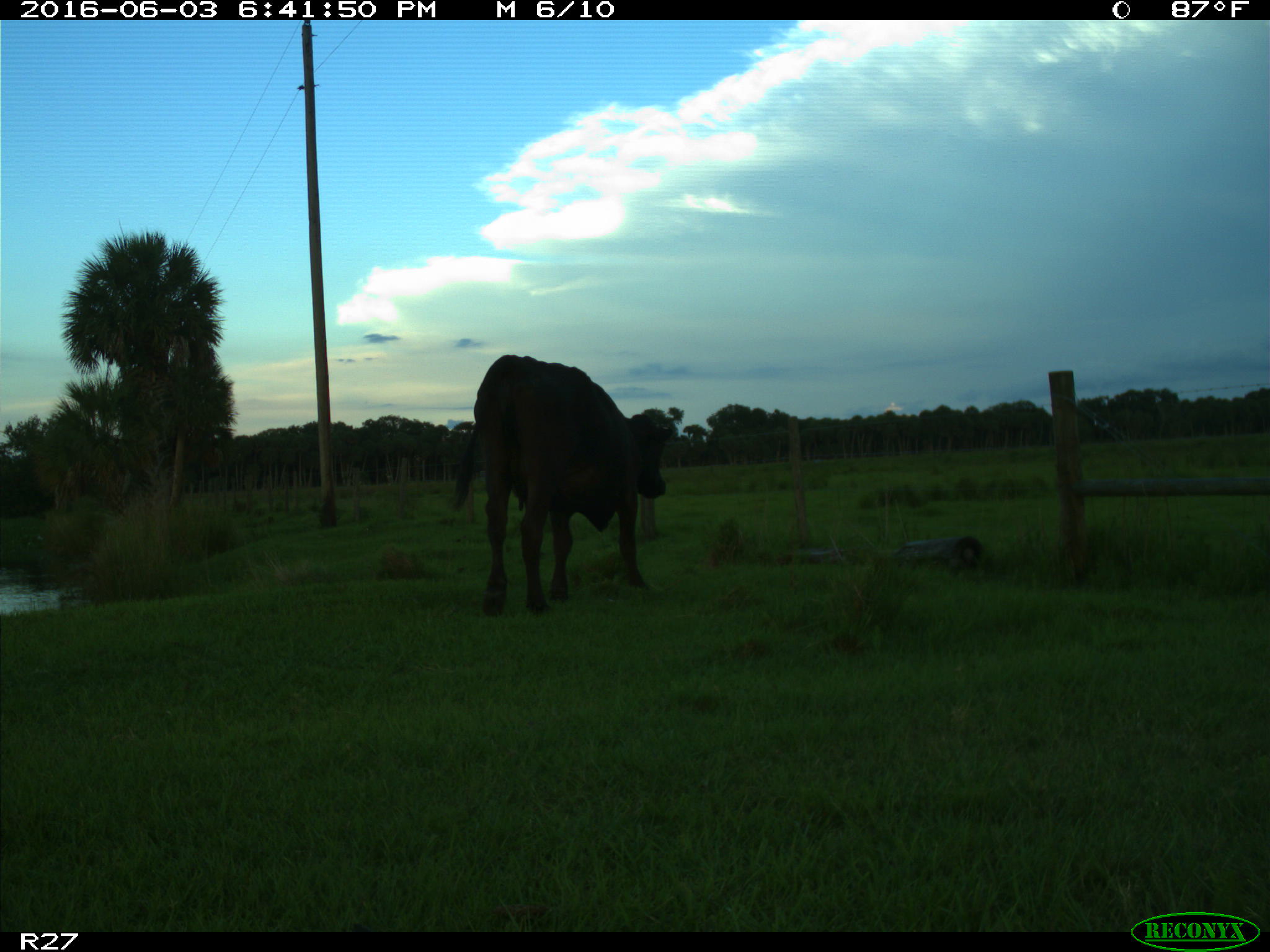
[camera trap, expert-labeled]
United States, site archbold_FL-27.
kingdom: Animalia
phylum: Chordata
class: Mammalia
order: Artiodactyla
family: Bovidae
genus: Bos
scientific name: Bos taurus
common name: domestic cow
Bos taurus (domestic cow).